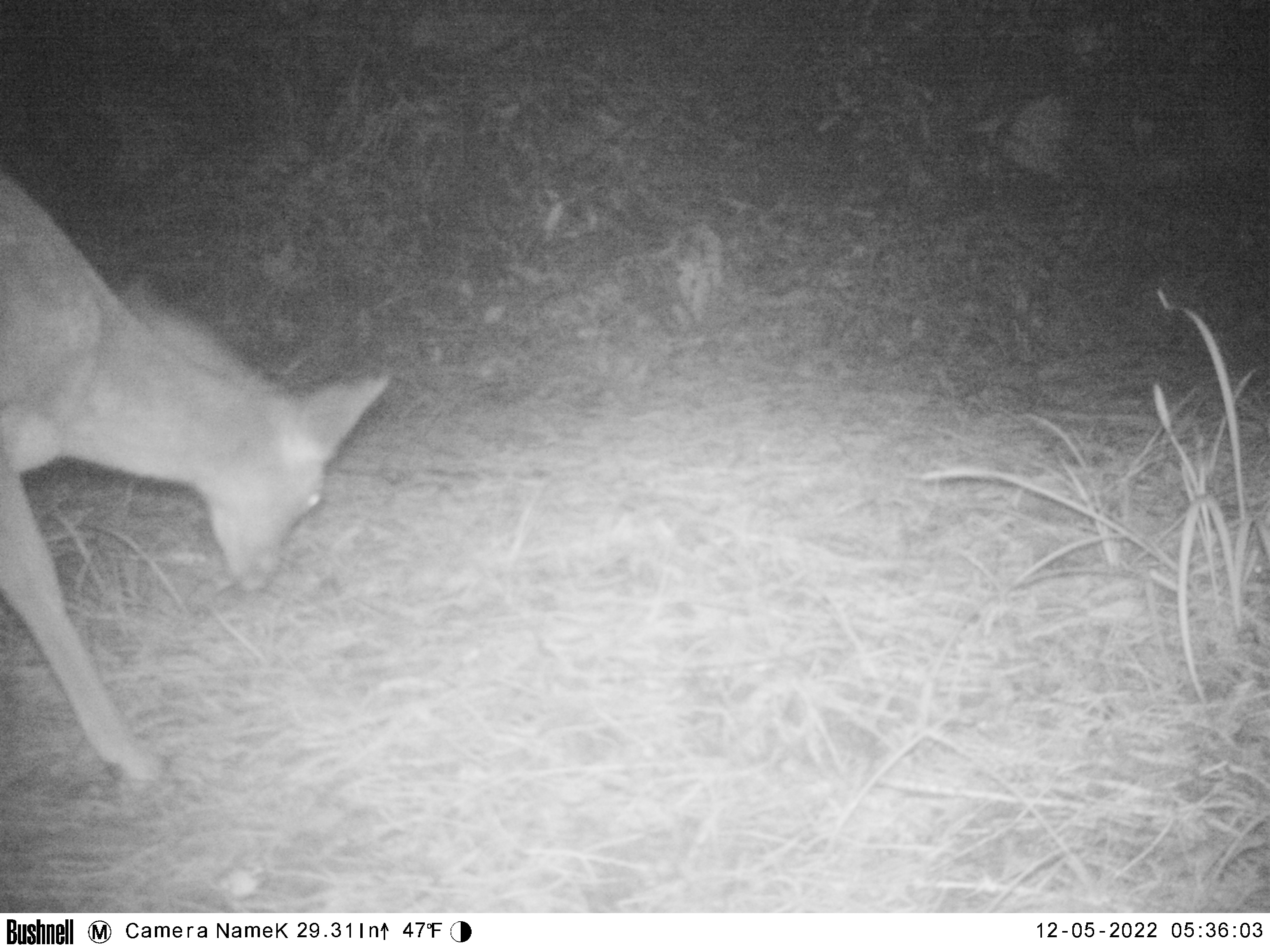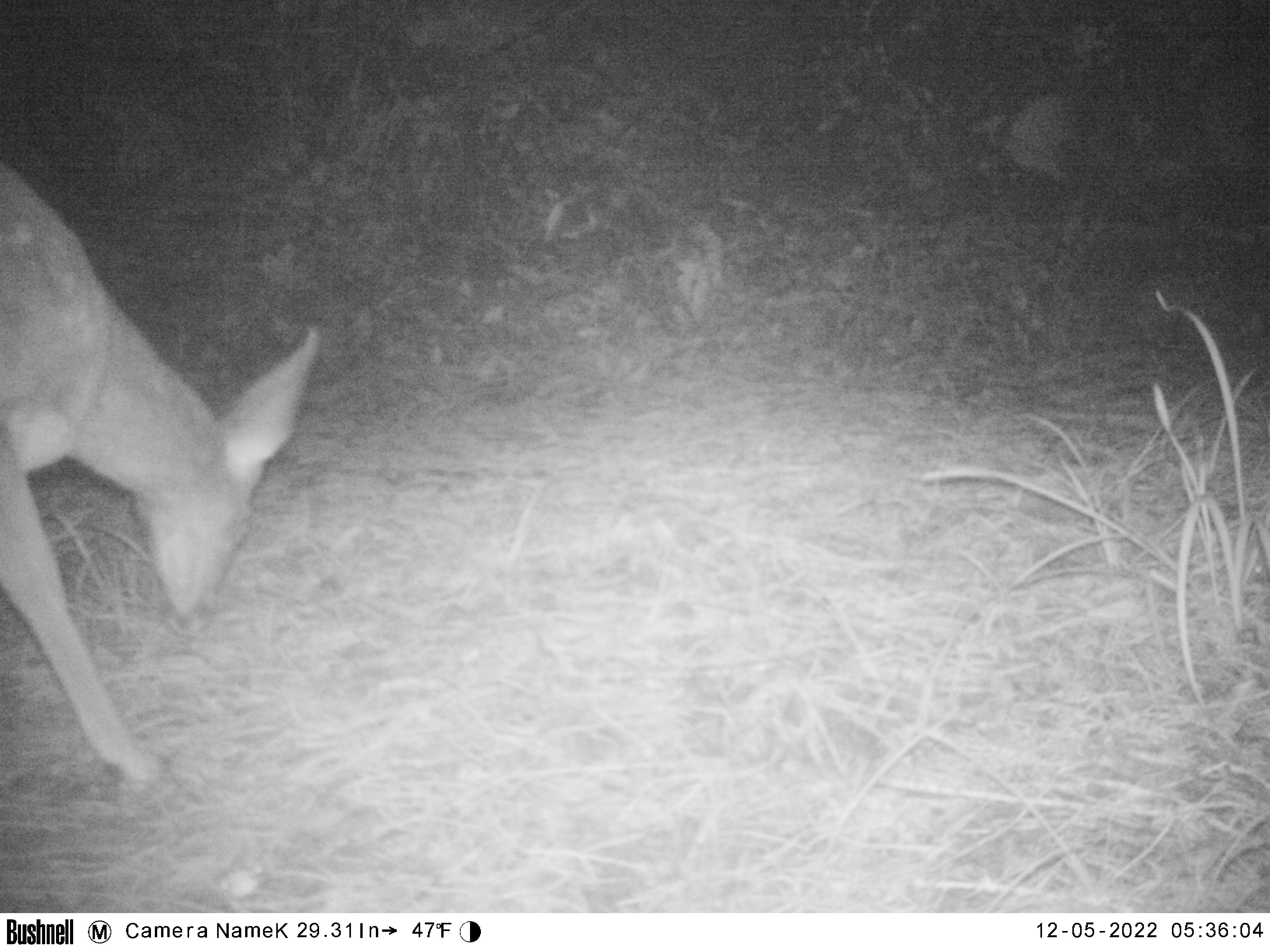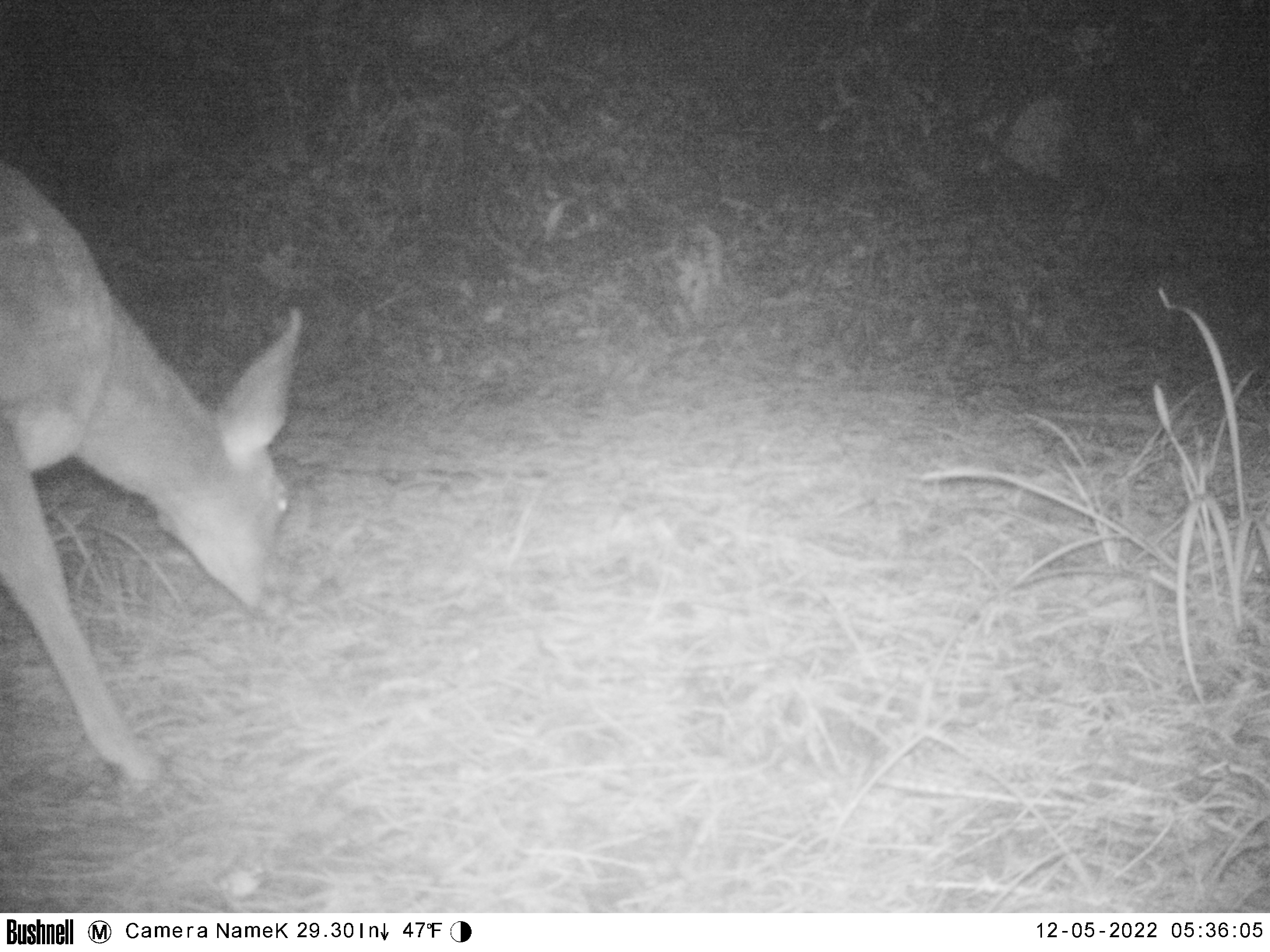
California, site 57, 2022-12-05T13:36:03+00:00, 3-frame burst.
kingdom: Animalia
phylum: Chordata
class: Mammalia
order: Artiodactyla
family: Cervidae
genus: Odocoileus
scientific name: Odocoileus hemionus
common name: mule deer